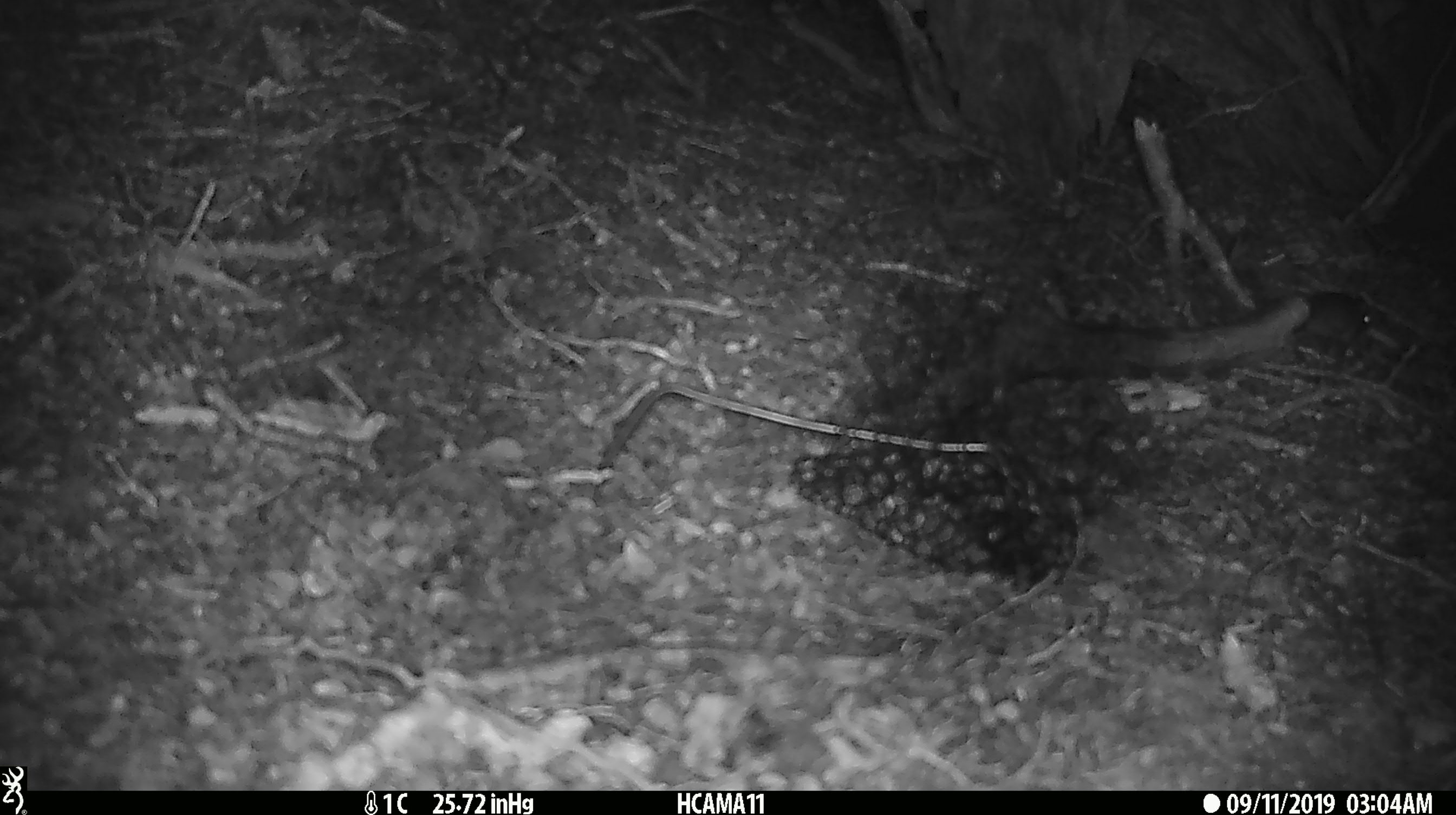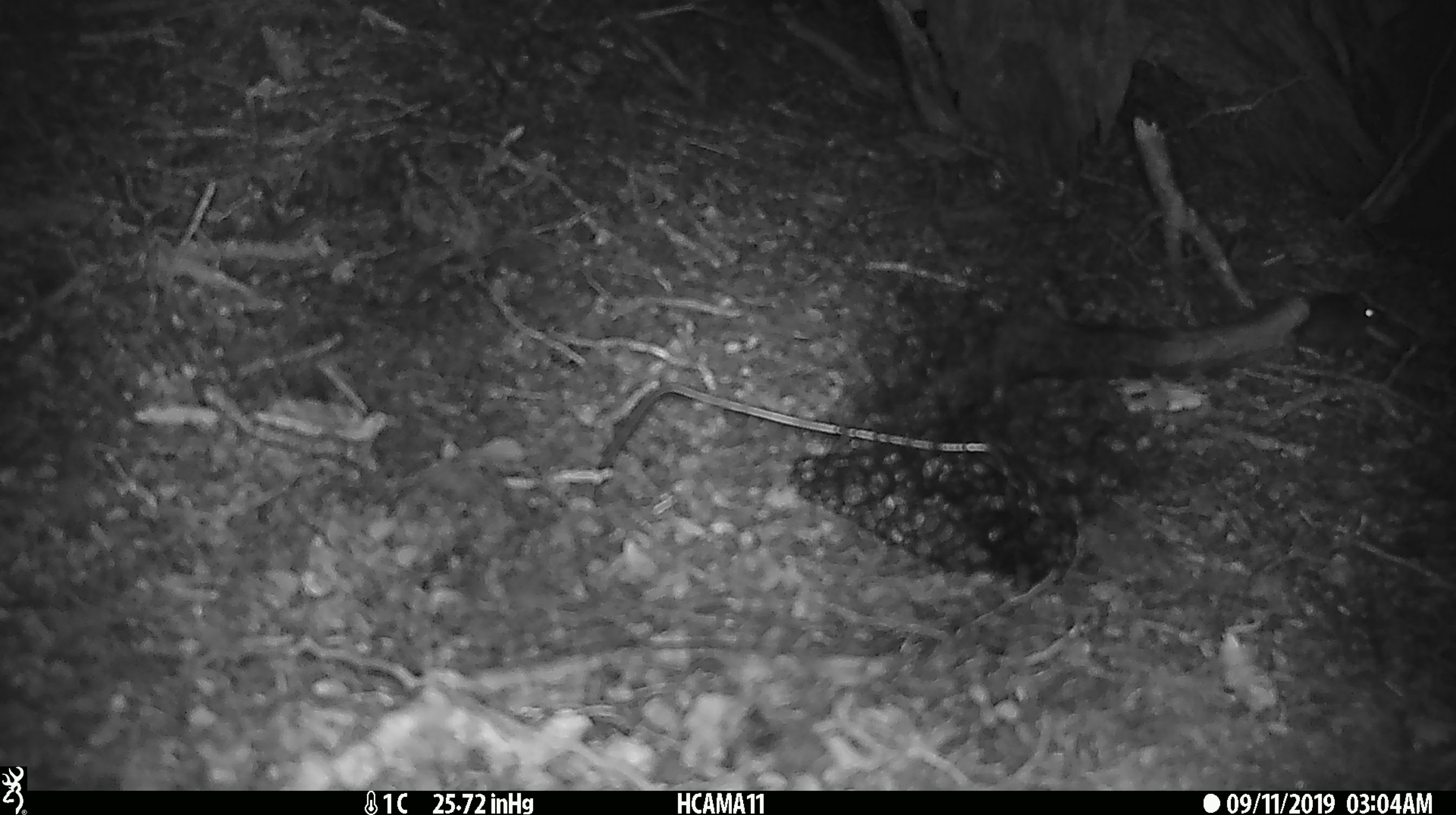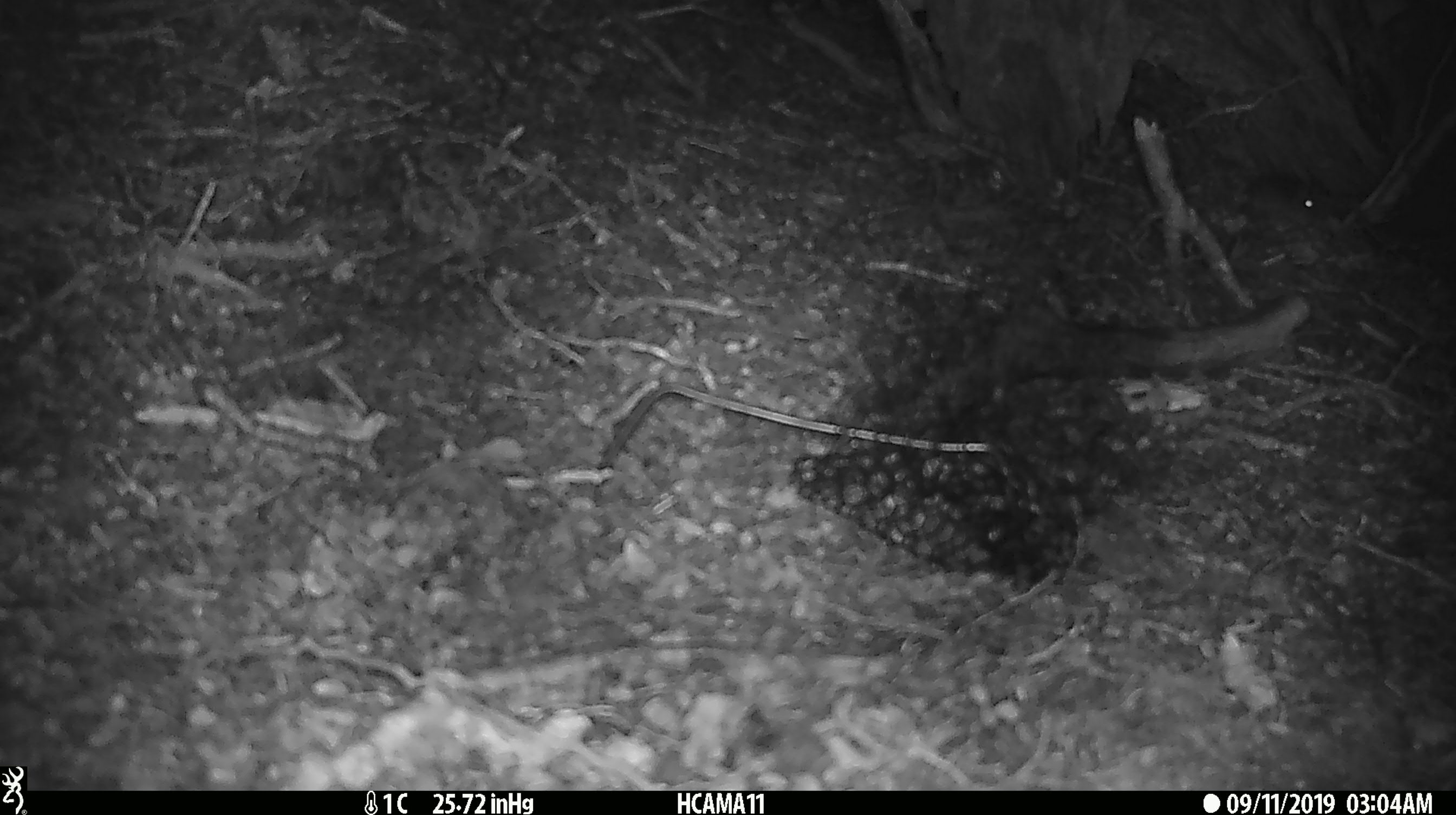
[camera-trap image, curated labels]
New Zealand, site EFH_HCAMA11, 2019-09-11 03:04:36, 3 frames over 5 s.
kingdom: Animalia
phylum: Chordata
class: Mammalia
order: Rodentia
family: Muridae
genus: Mus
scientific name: Mus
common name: mouse